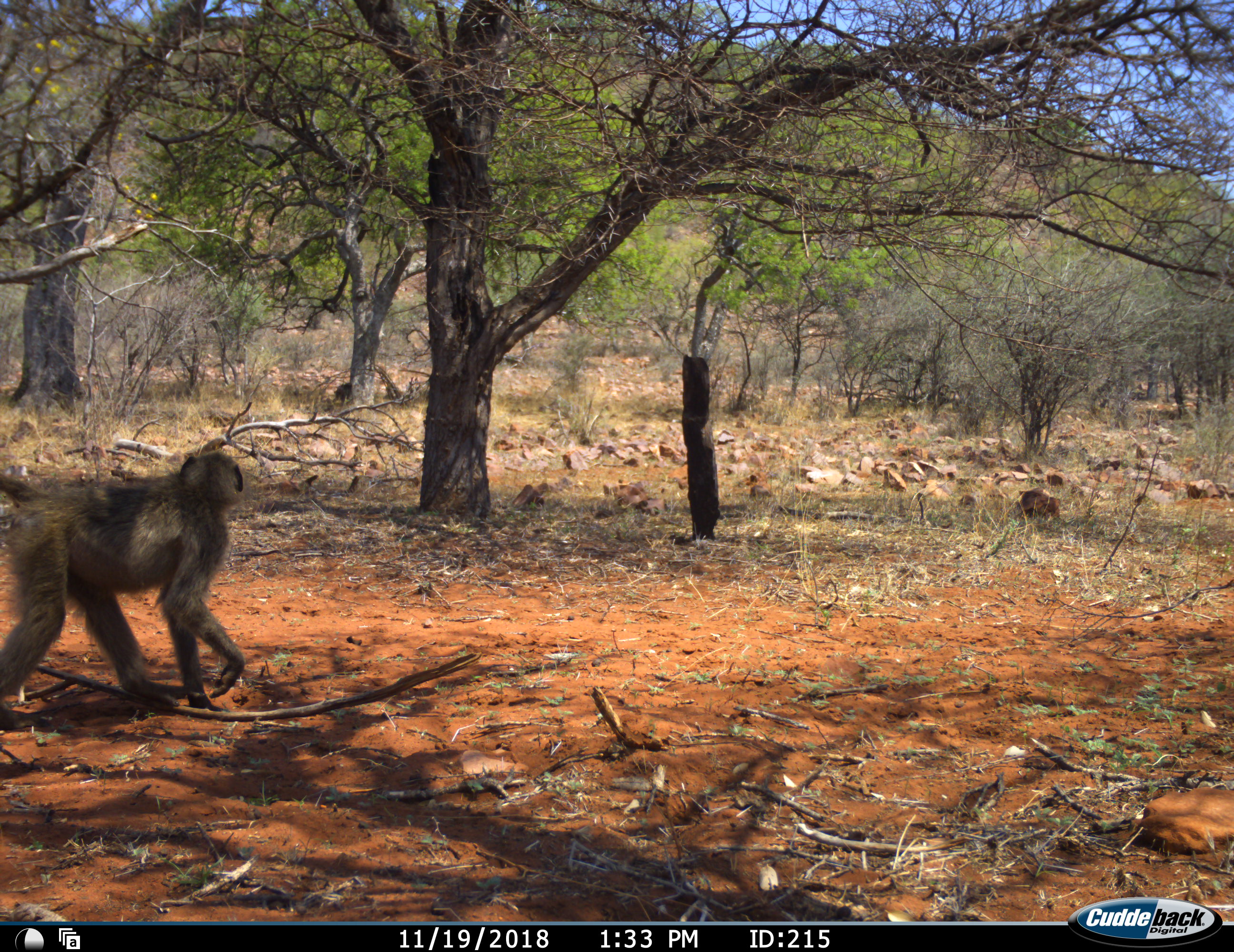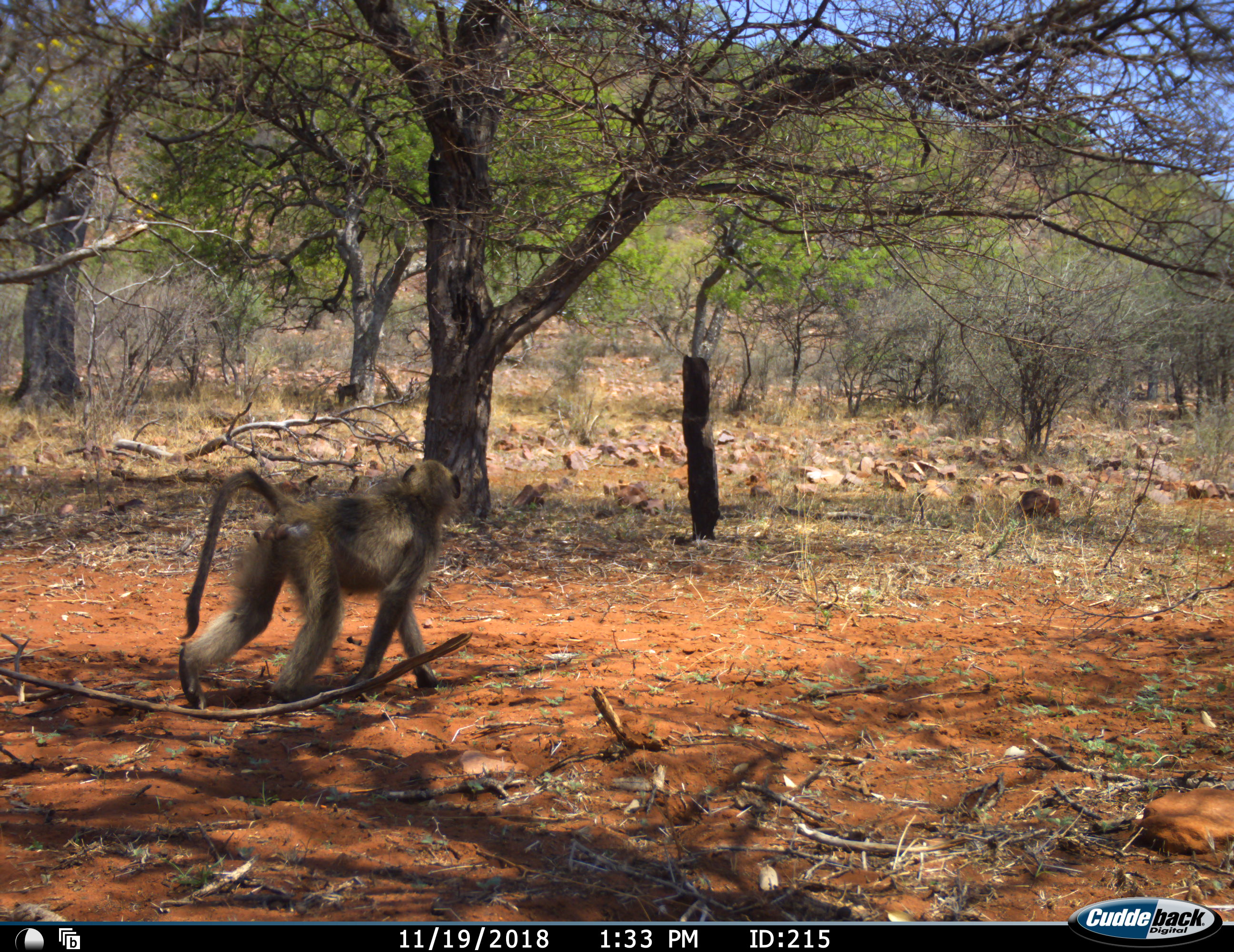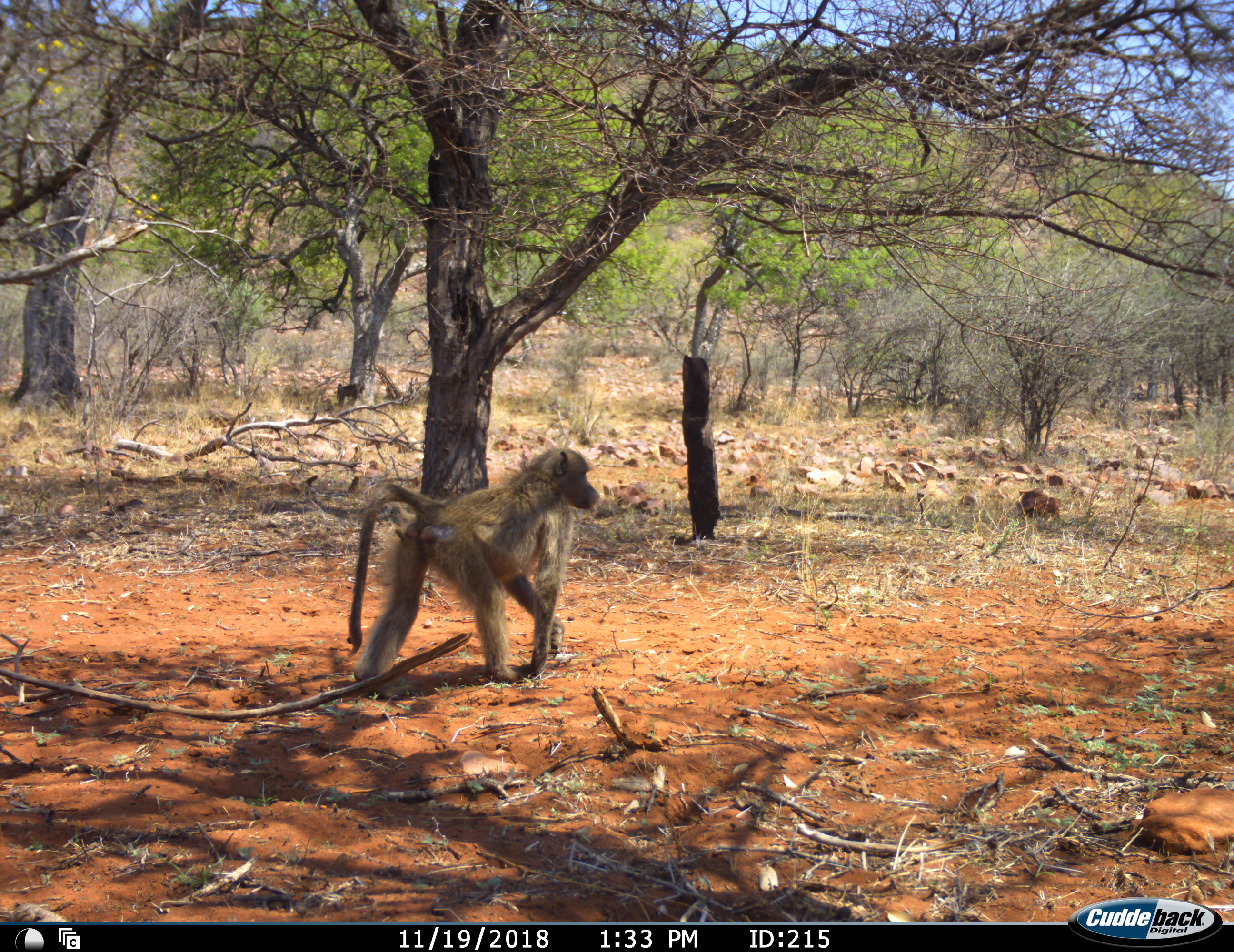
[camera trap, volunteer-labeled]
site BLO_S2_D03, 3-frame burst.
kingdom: Animalia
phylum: Chordata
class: Mammalia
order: Primates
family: Cercopithecidae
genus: Papio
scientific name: Papio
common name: baboon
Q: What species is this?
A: Baboon (Papio).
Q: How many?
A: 2.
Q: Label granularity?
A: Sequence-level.